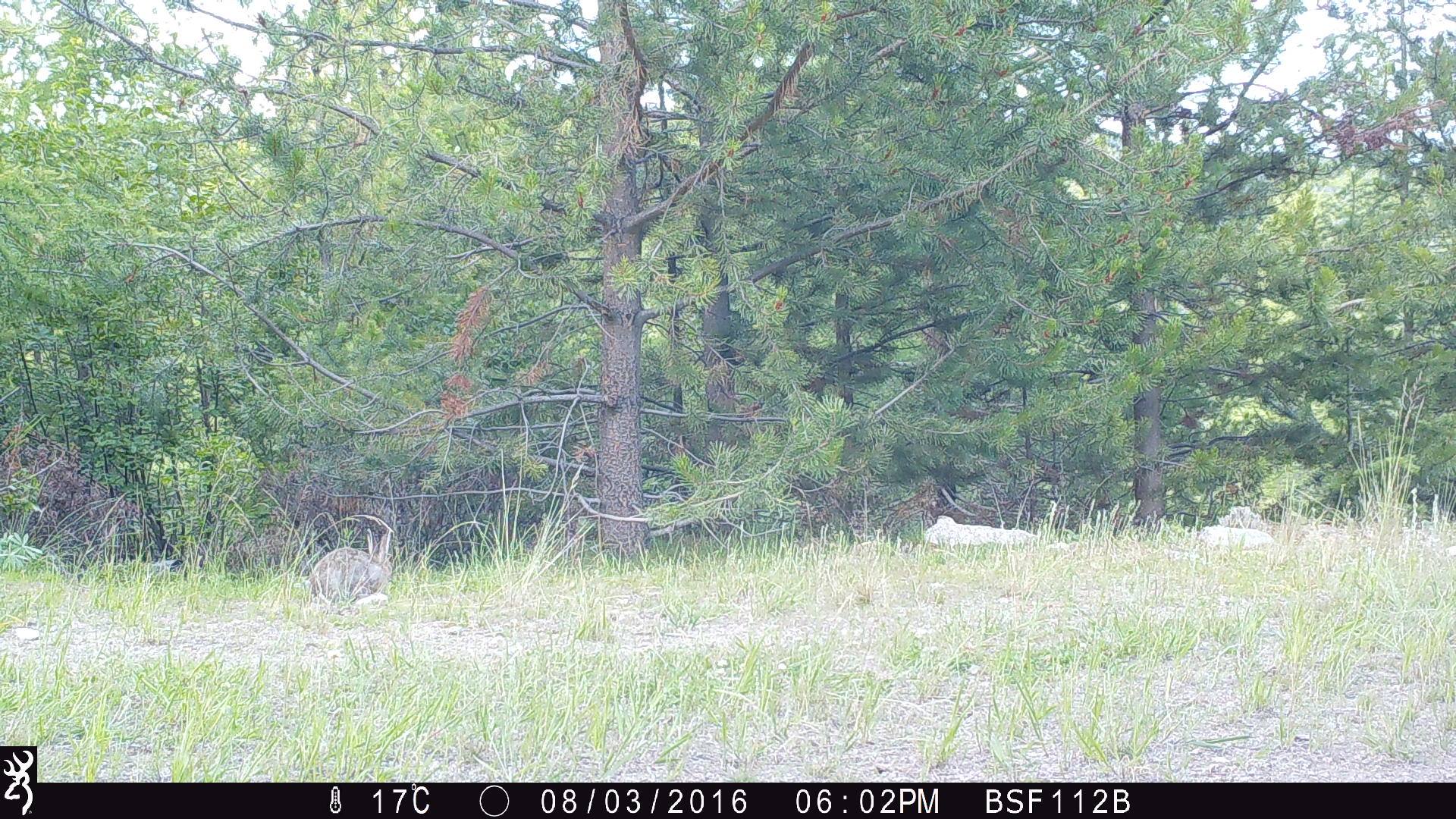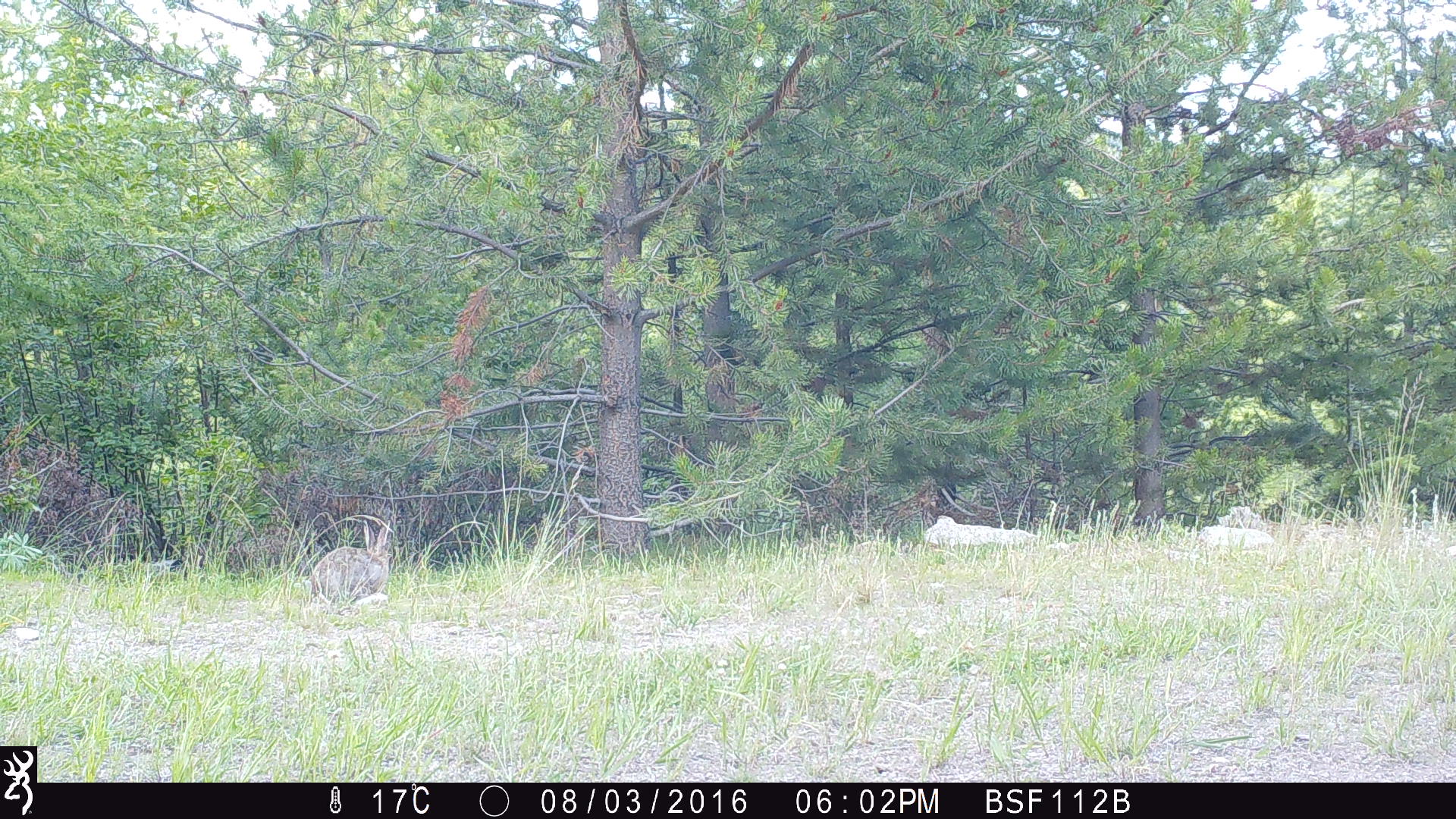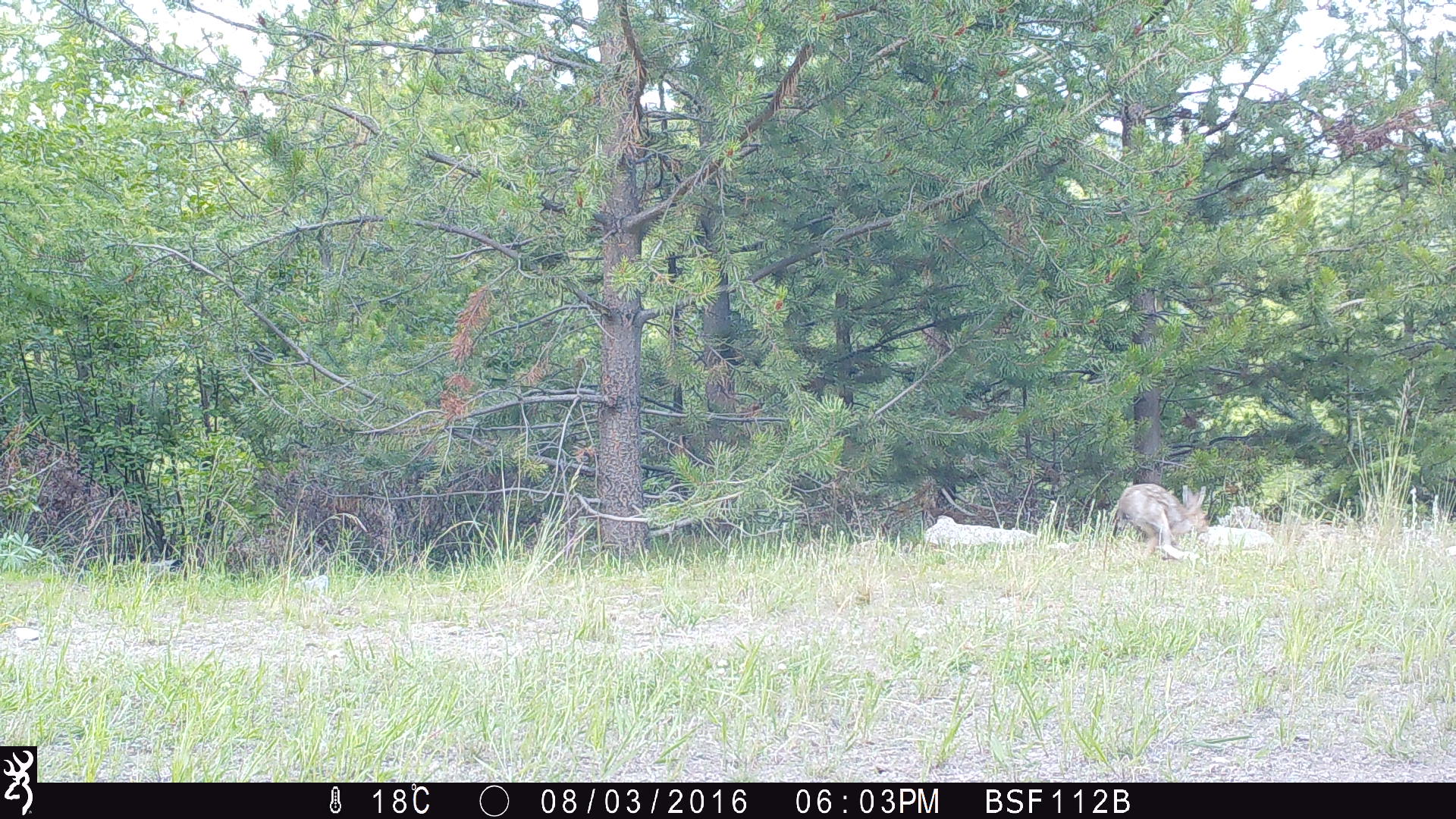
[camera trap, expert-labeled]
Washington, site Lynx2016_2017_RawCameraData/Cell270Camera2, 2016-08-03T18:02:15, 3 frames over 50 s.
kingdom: Animalia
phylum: Chordata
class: Mammalia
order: Lagomorpha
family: Leporidae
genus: Lepus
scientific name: Lepus americanus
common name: snowshoe hare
Lepus americanus (snowshoe hare). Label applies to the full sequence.